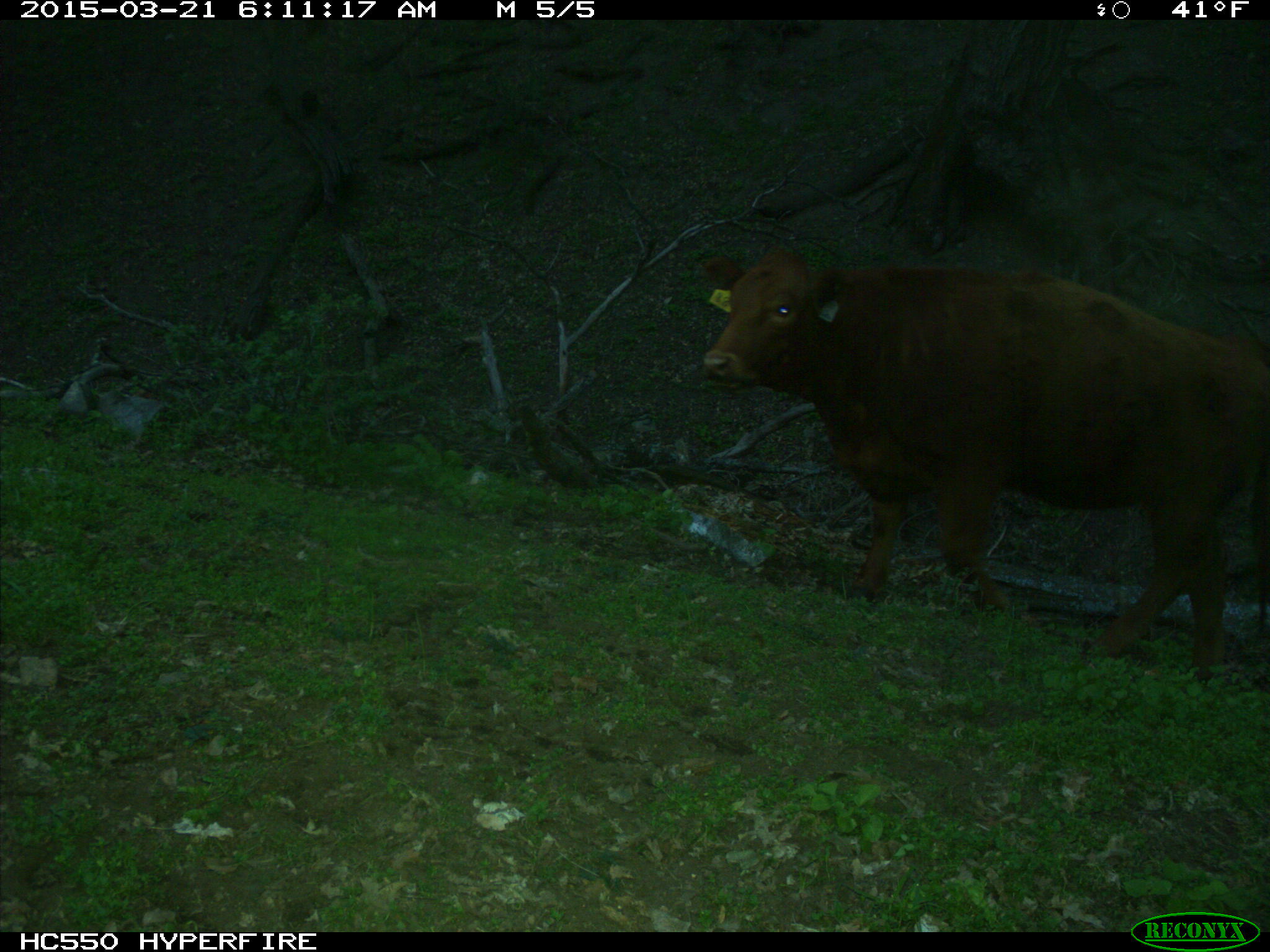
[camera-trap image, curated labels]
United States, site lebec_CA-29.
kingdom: Animalia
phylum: Chordata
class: Mammalia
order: Artiodactyla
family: Bovidae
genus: Bos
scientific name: Bos taurus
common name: domestic cow